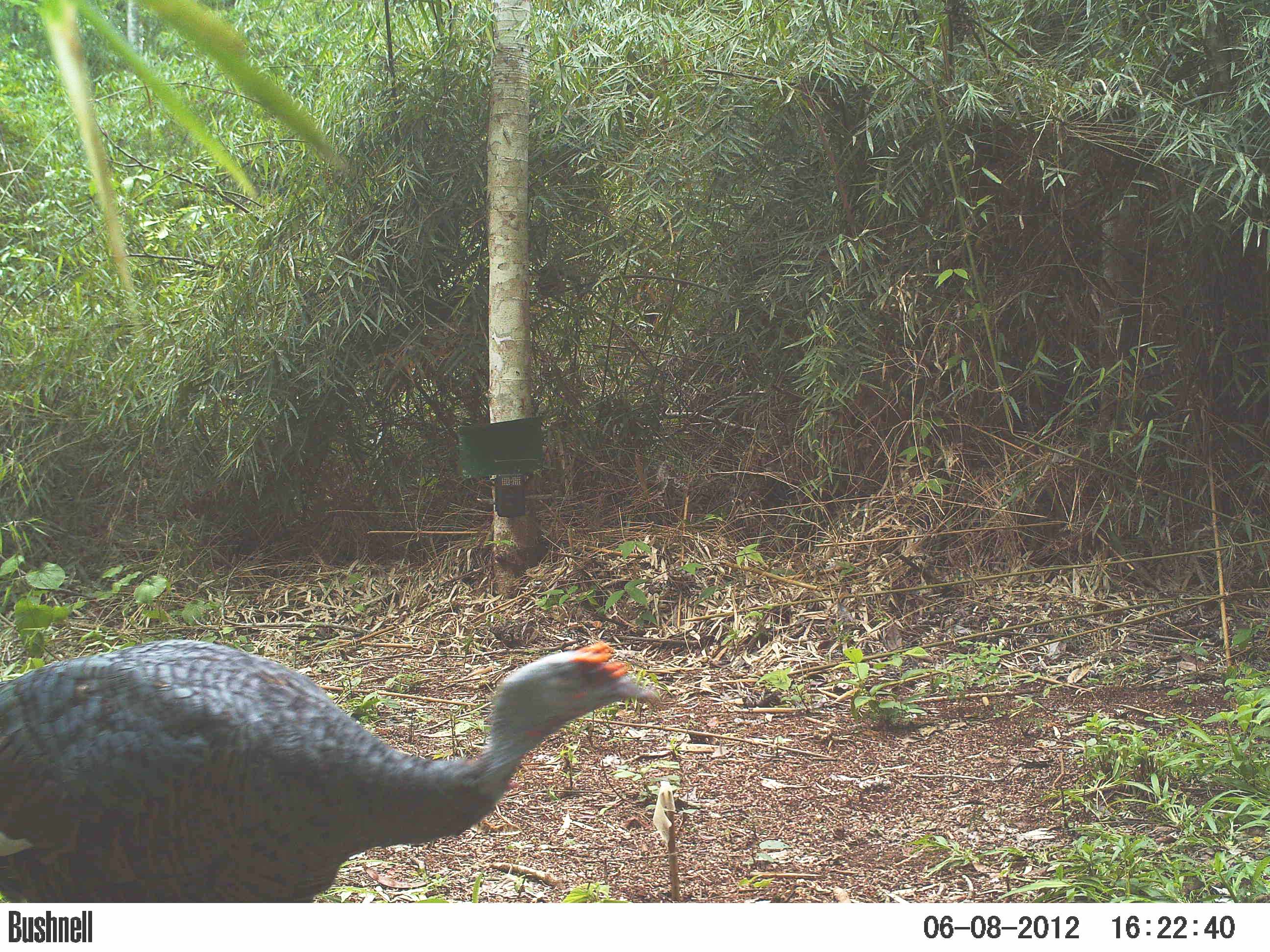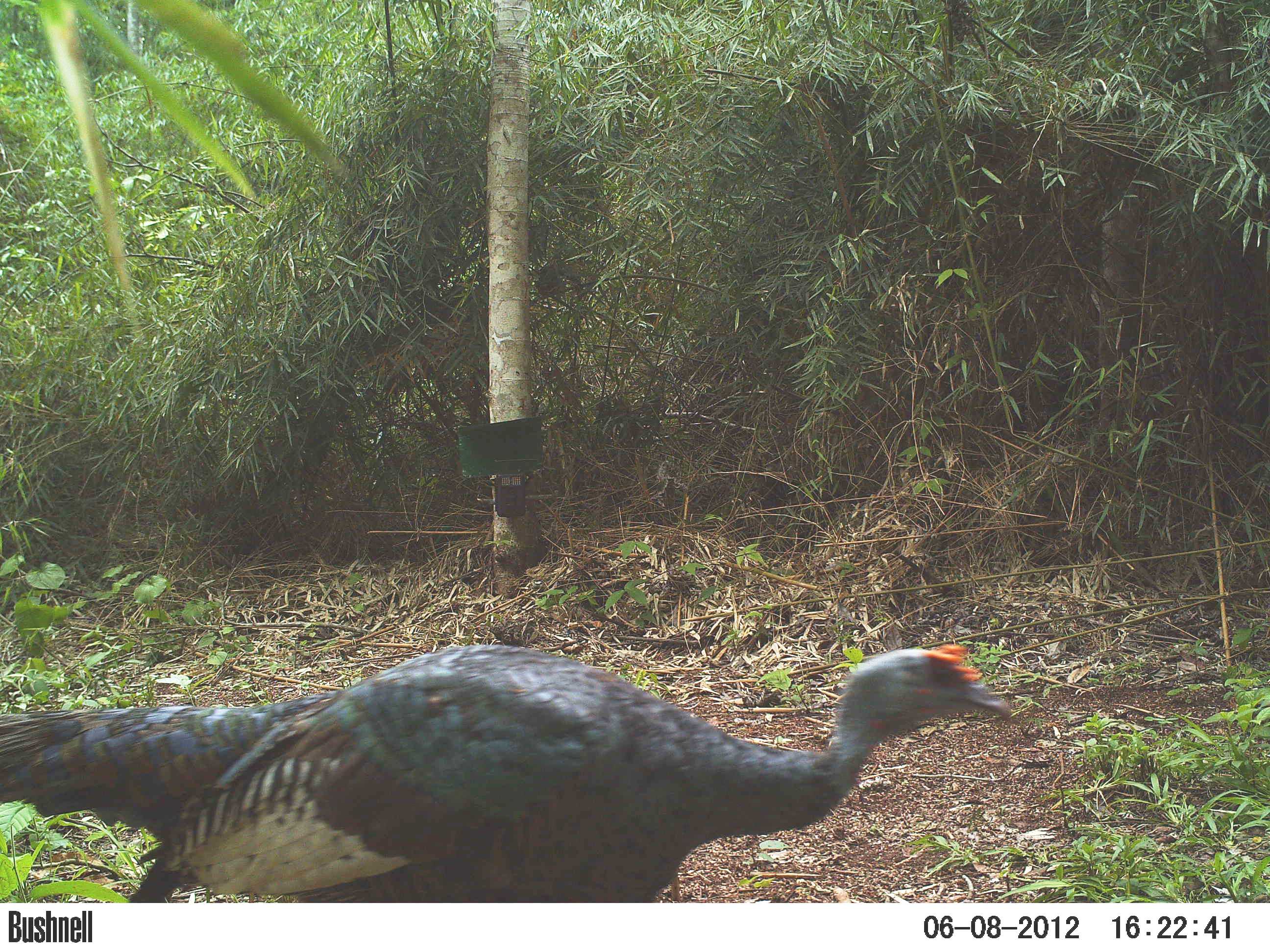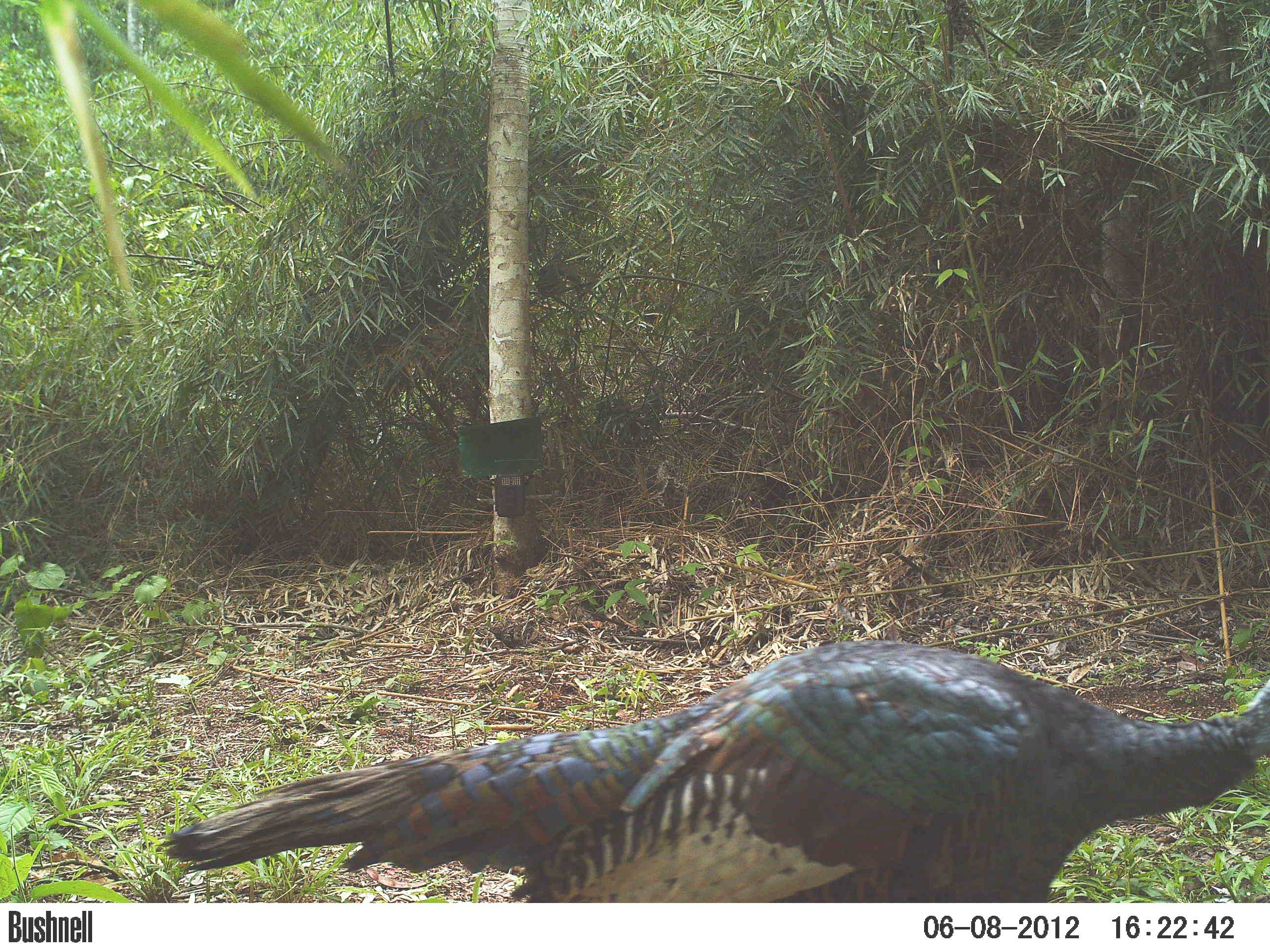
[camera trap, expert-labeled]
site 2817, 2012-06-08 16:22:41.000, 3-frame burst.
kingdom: Animalia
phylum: Chordata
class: Aves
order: Galliformes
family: Phasianidae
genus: Meleagris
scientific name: Meleagris ocellata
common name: ocellated turkey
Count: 1.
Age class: adult.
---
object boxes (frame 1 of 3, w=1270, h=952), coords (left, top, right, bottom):
meleagris ocellata: (0, 638, 659, 902)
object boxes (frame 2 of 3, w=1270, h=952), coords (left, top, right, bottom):
meleagris ocellata: (0, 642, 1010, 901)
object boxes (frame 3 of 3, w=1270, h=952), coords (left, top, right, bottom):
meleagris ocellata: (156, 638, 1270, 902)